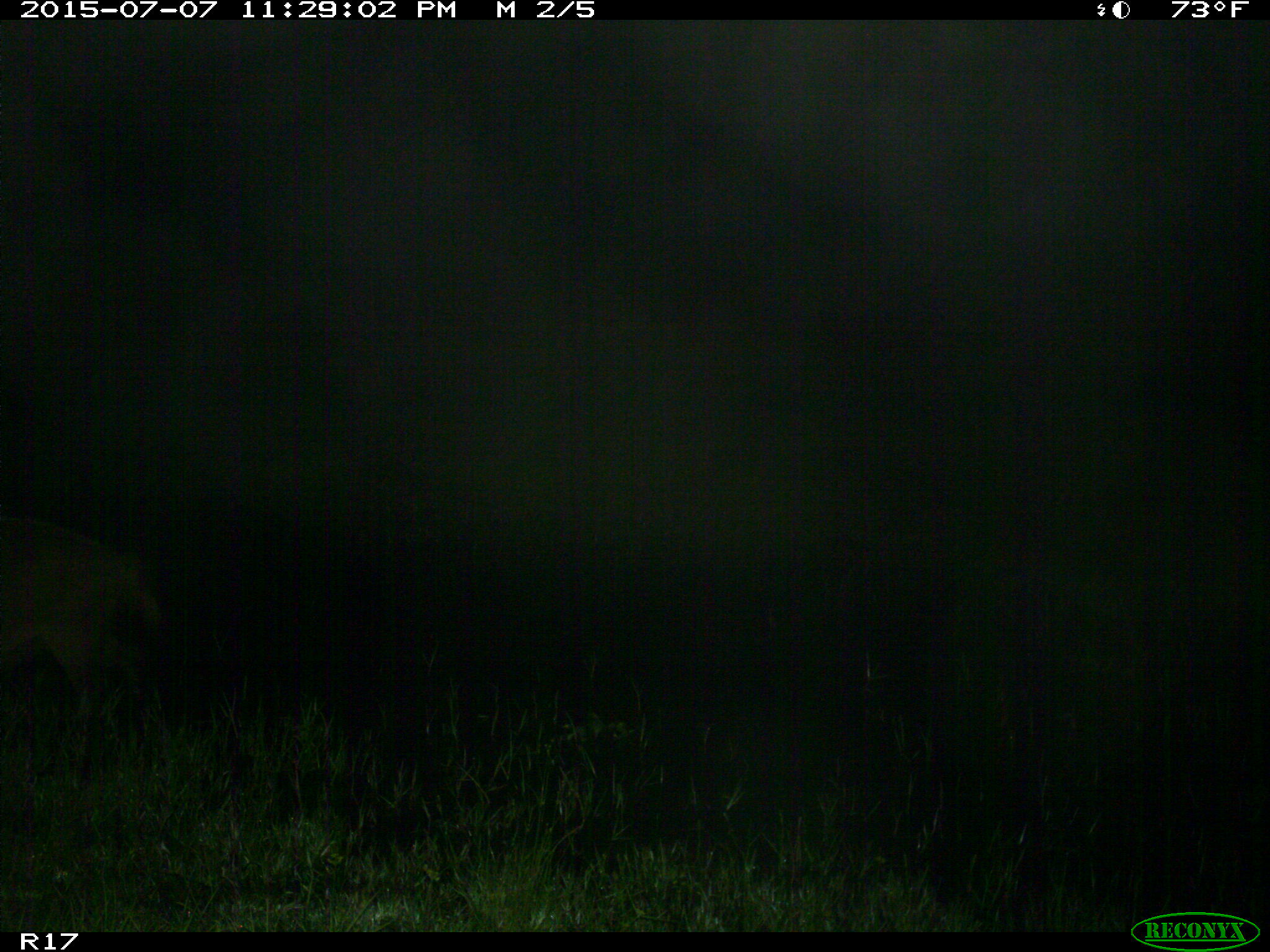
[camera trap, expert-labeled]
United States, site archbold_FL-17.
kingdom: Animalia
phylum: Chordata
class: Mammalia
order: Artiodactyla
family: Suidae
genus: Sus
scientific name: Sus scrofa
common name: wild boar